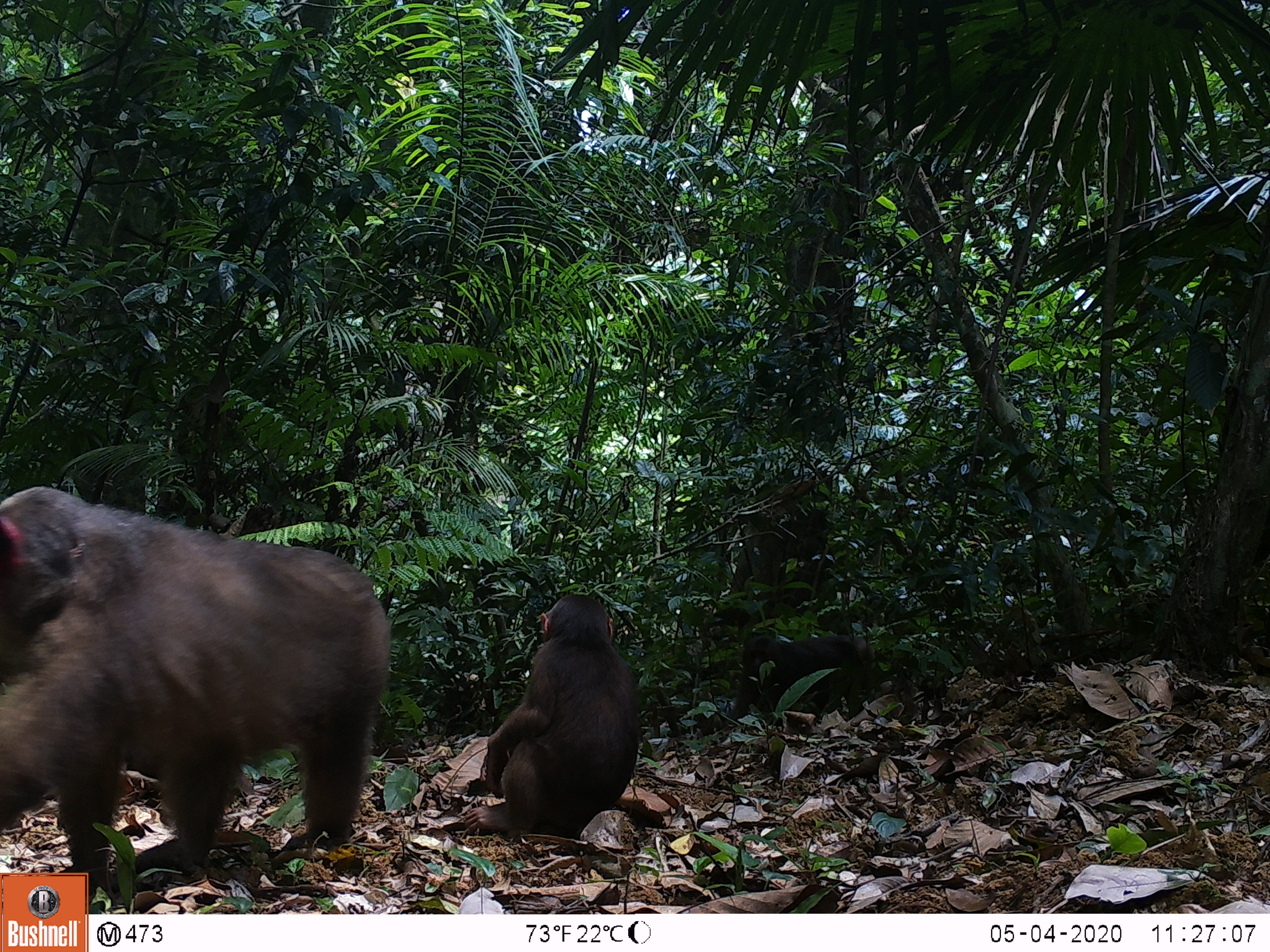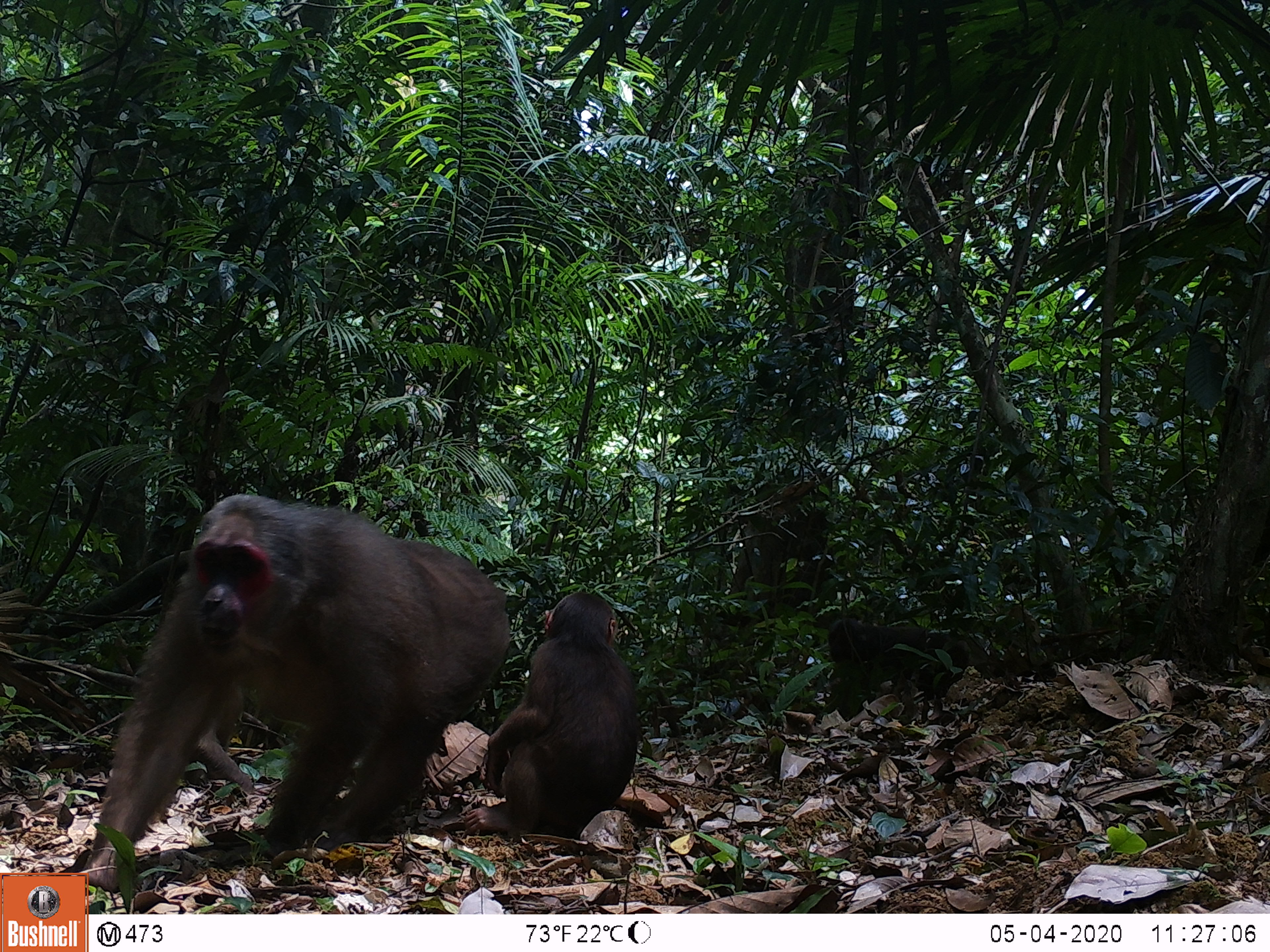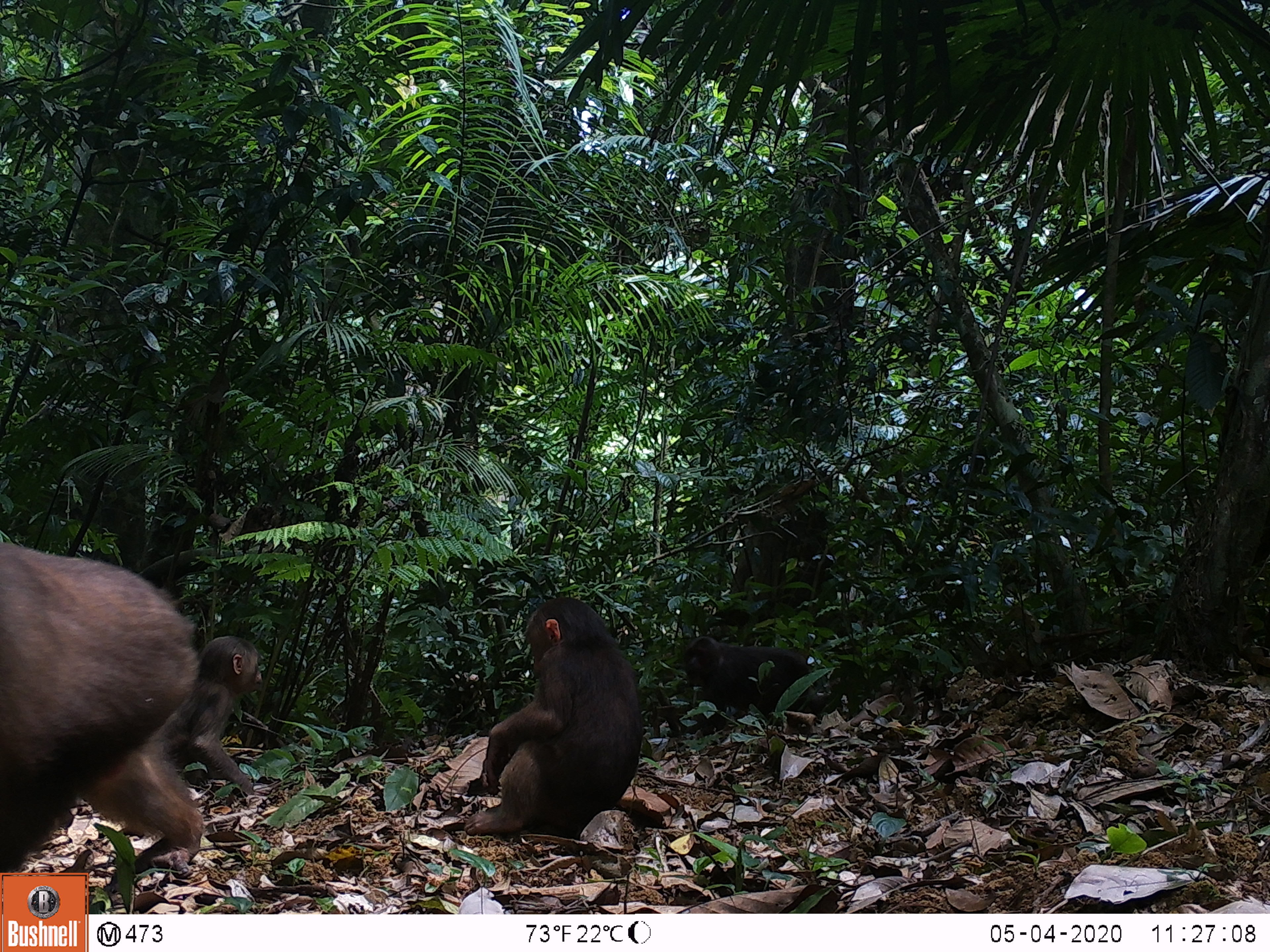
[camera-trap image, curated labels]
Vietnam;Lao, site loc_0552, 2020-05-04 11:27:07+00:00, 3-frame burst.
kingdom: Animalia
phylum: Chordata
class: Mammalia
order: Primates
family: Cercopithecidae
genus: Macaca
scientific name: Macaca arctoides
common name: stump-tailed macaque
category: stump tailed macaque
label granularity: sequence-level